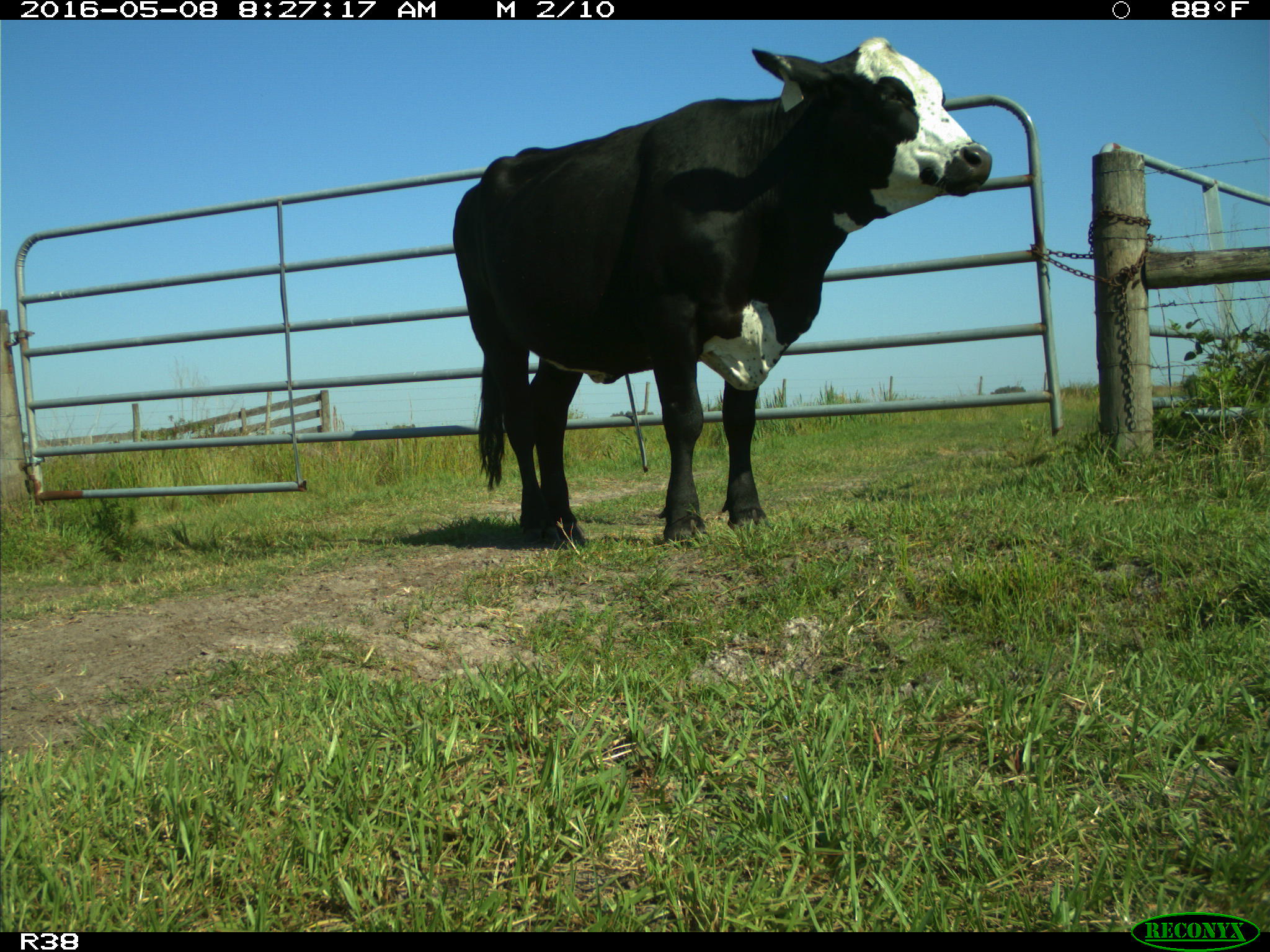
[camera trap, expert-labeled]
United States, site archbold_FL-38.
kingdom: Animalia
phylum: Chordata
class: Mammalia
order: Artiodactyla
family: Bovidae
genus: Bos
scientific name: Bos taurus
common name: domestic cow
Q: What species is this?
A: Bos taurus (domestic cow).